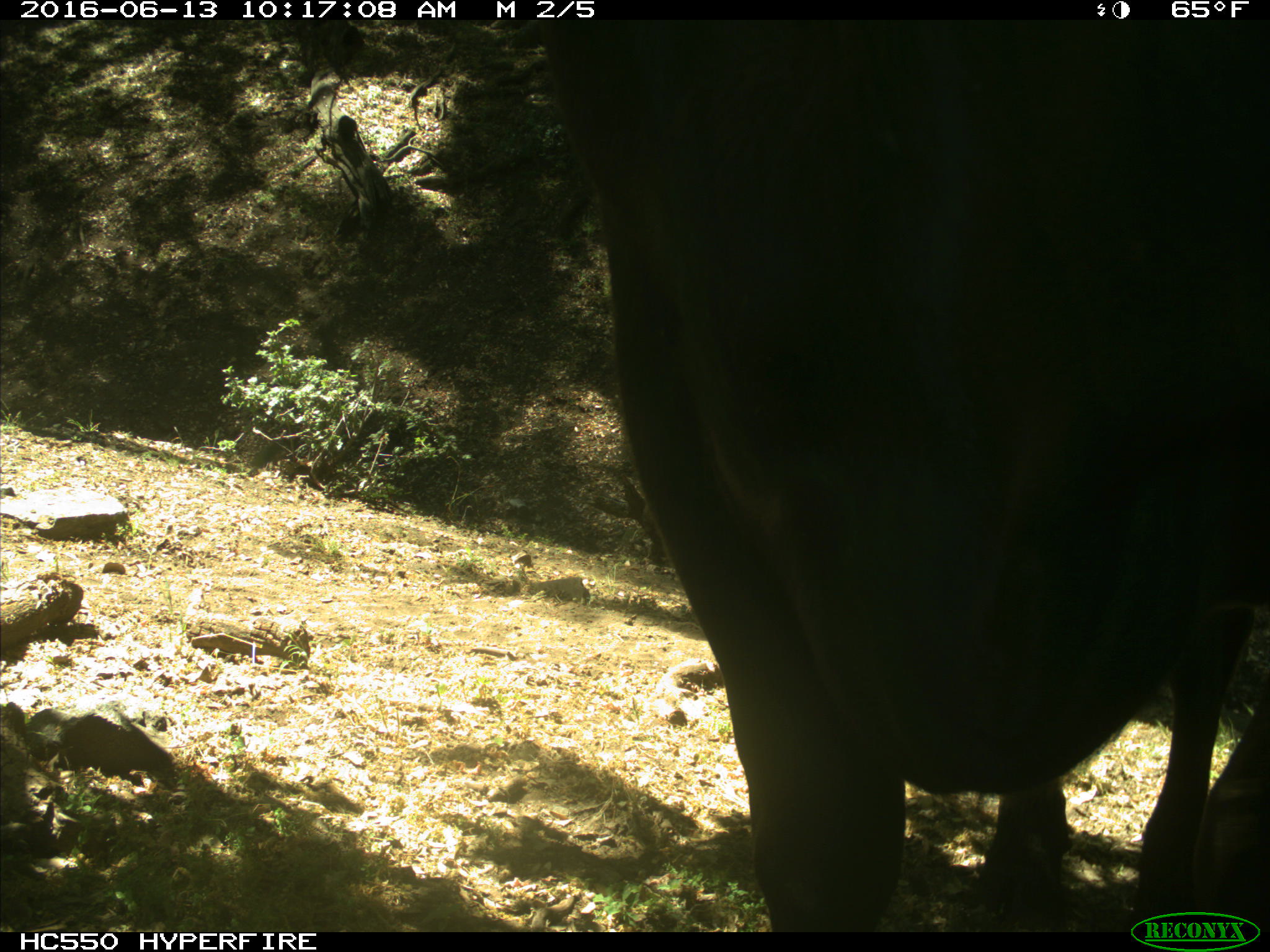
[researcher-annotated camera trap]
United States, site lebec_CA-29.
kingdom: Animalia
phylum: Chordata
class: Mammalia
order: Artiodactyla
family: Bovidae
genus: Bos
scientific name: Bos taurus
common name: domestic cow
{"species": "Bos taurus (domestic cow)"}